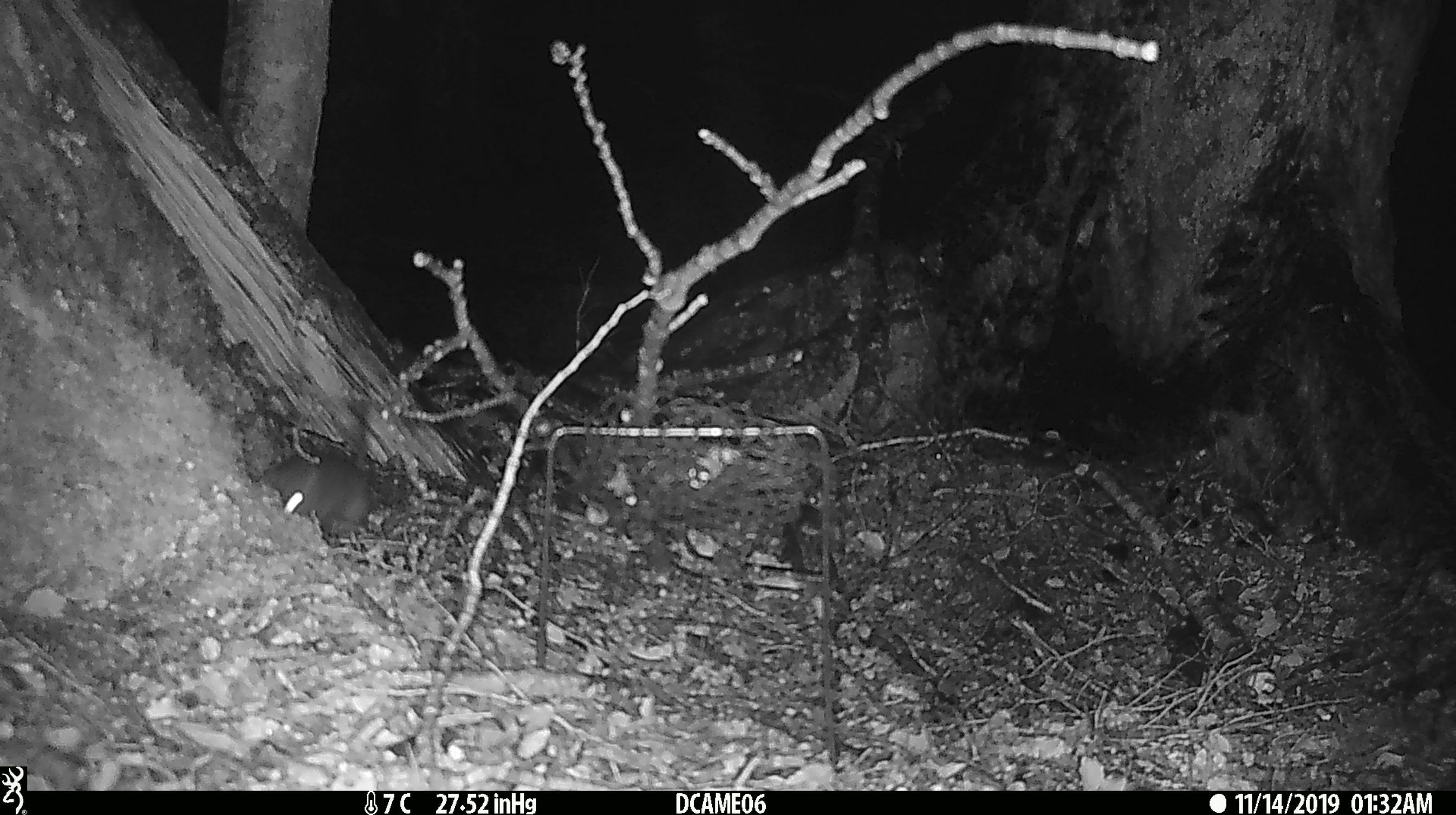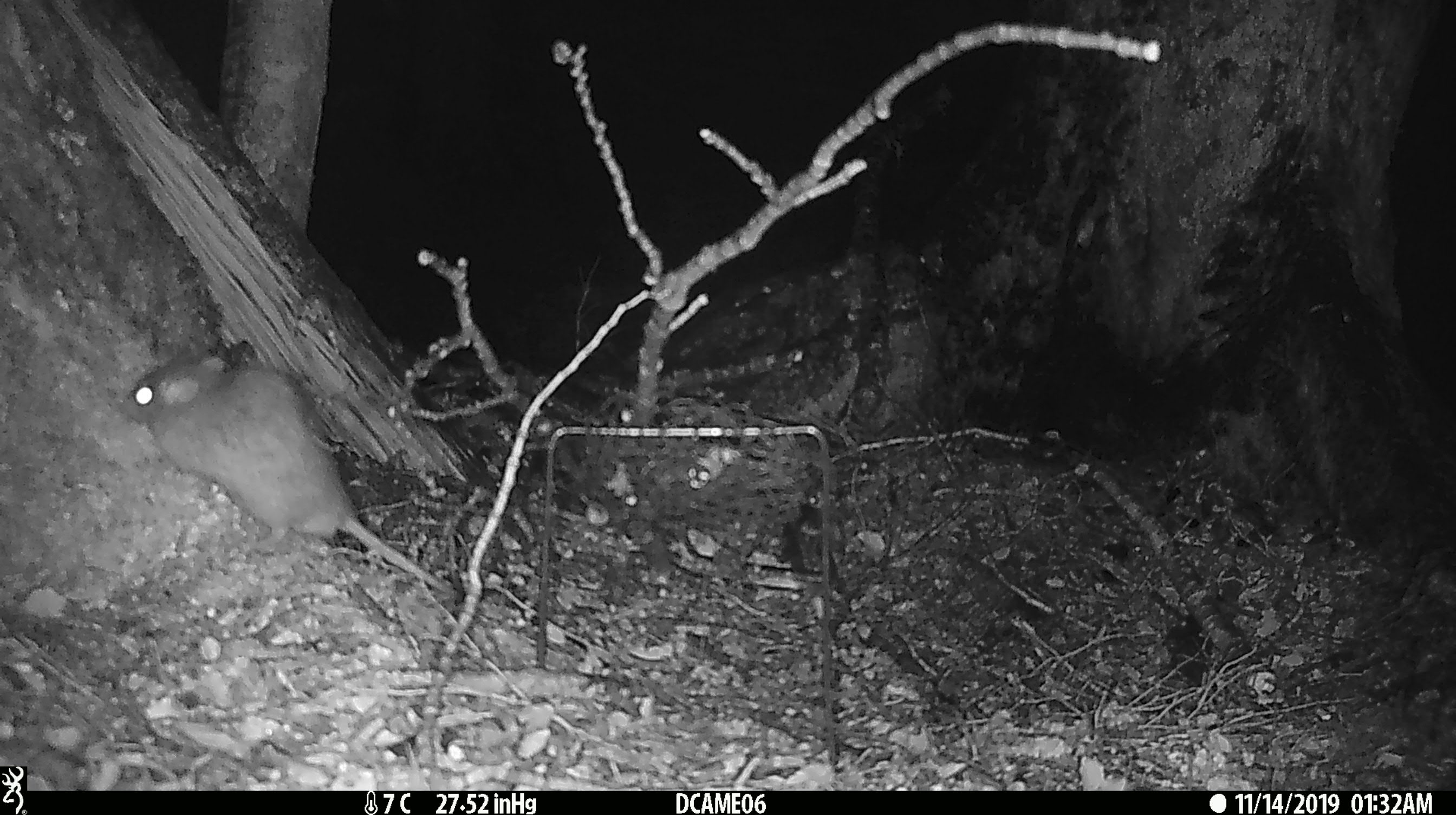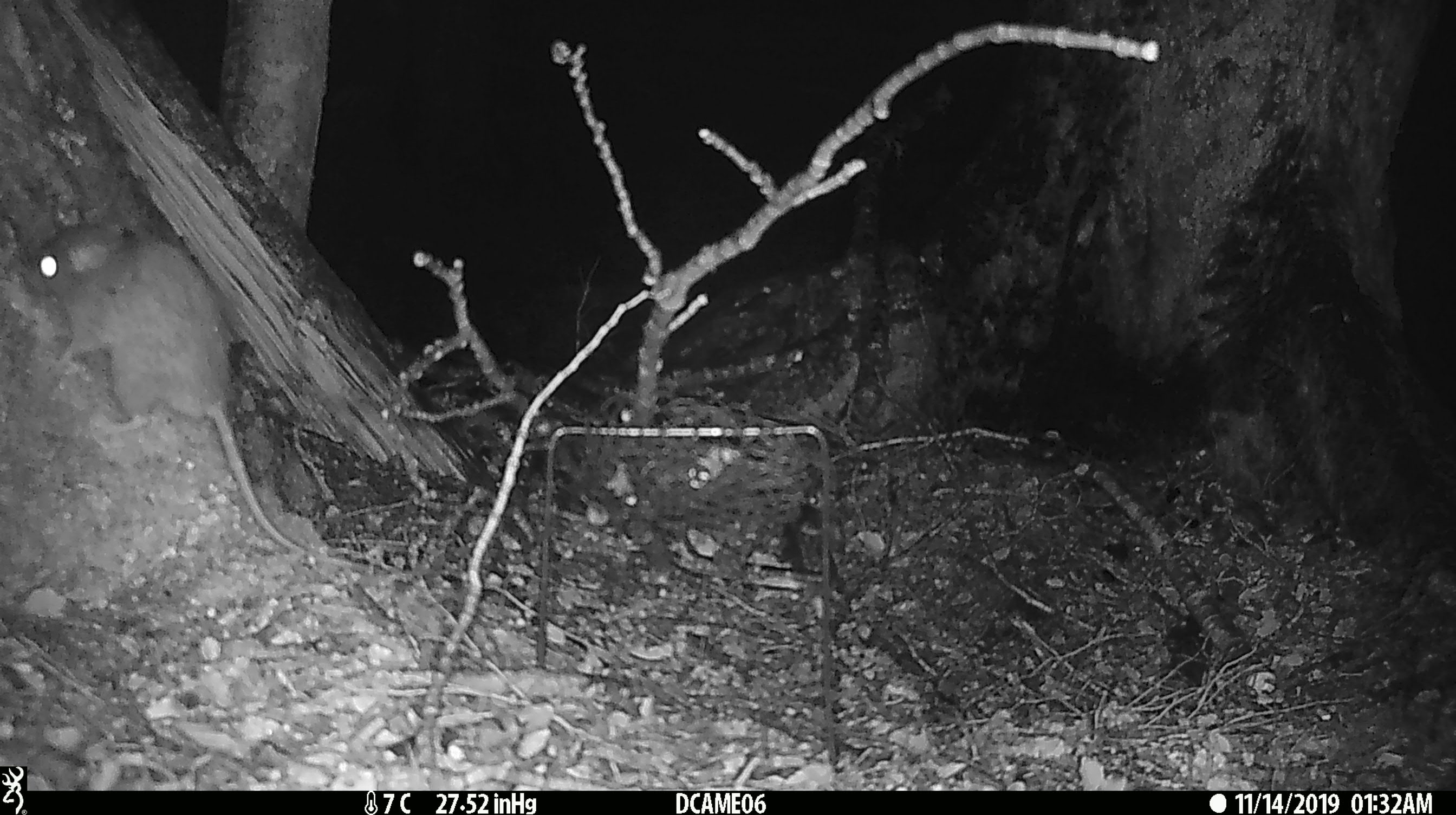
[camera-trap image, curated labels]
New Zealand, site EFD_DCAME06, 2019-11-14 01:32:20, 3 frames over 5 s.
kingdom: Animalia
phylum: Chordata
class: Mammalia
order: Rodentia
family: Muridae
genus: Rattus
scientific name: Rattus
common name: rat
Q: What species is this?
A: Rat (Rattus).